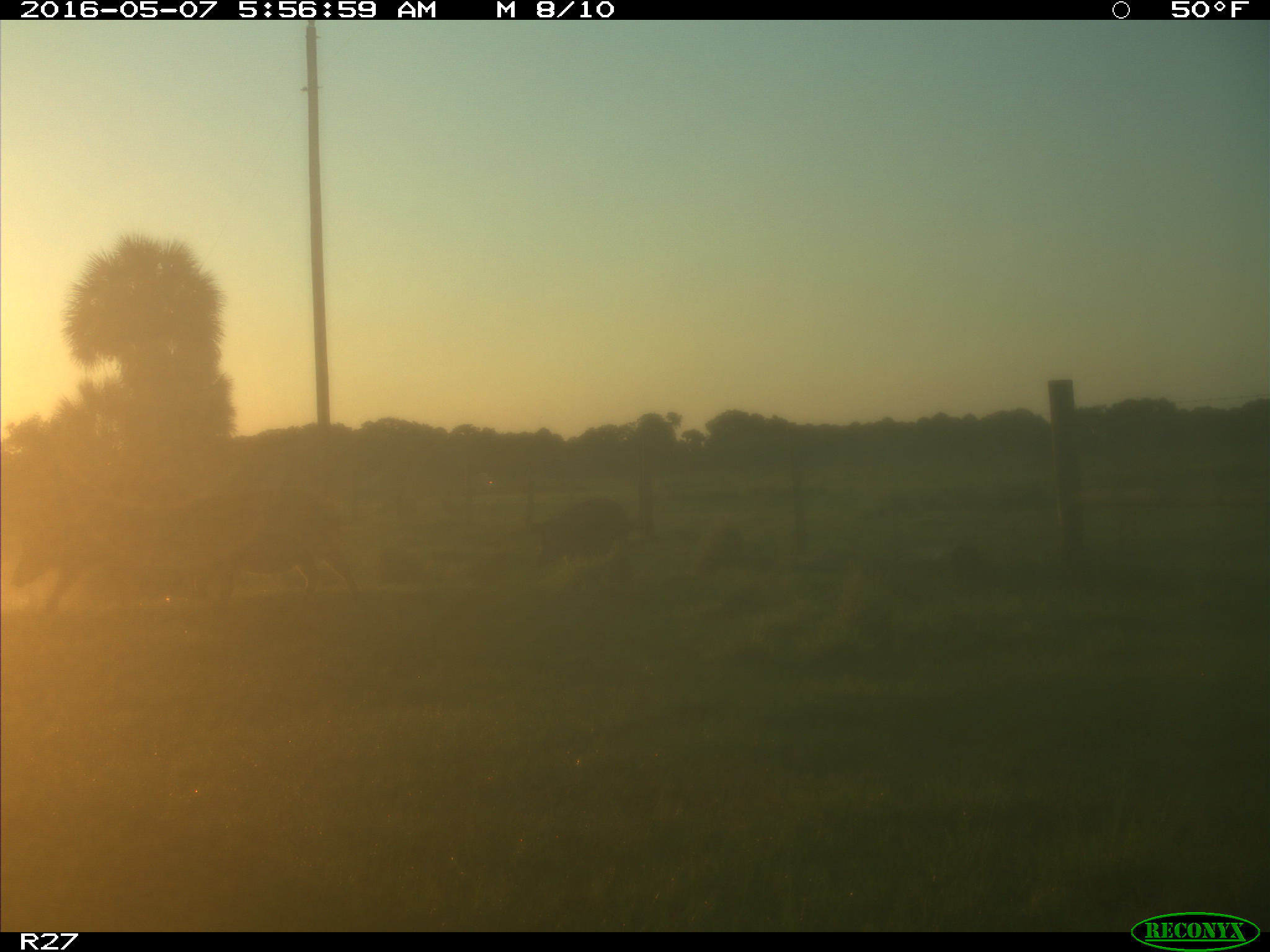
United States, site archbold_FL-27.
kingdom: Animalia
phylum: Chordata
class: Mammalia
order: Artiodactyla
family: Suidae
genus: Sus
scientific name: Sus scrofa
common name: wild boar